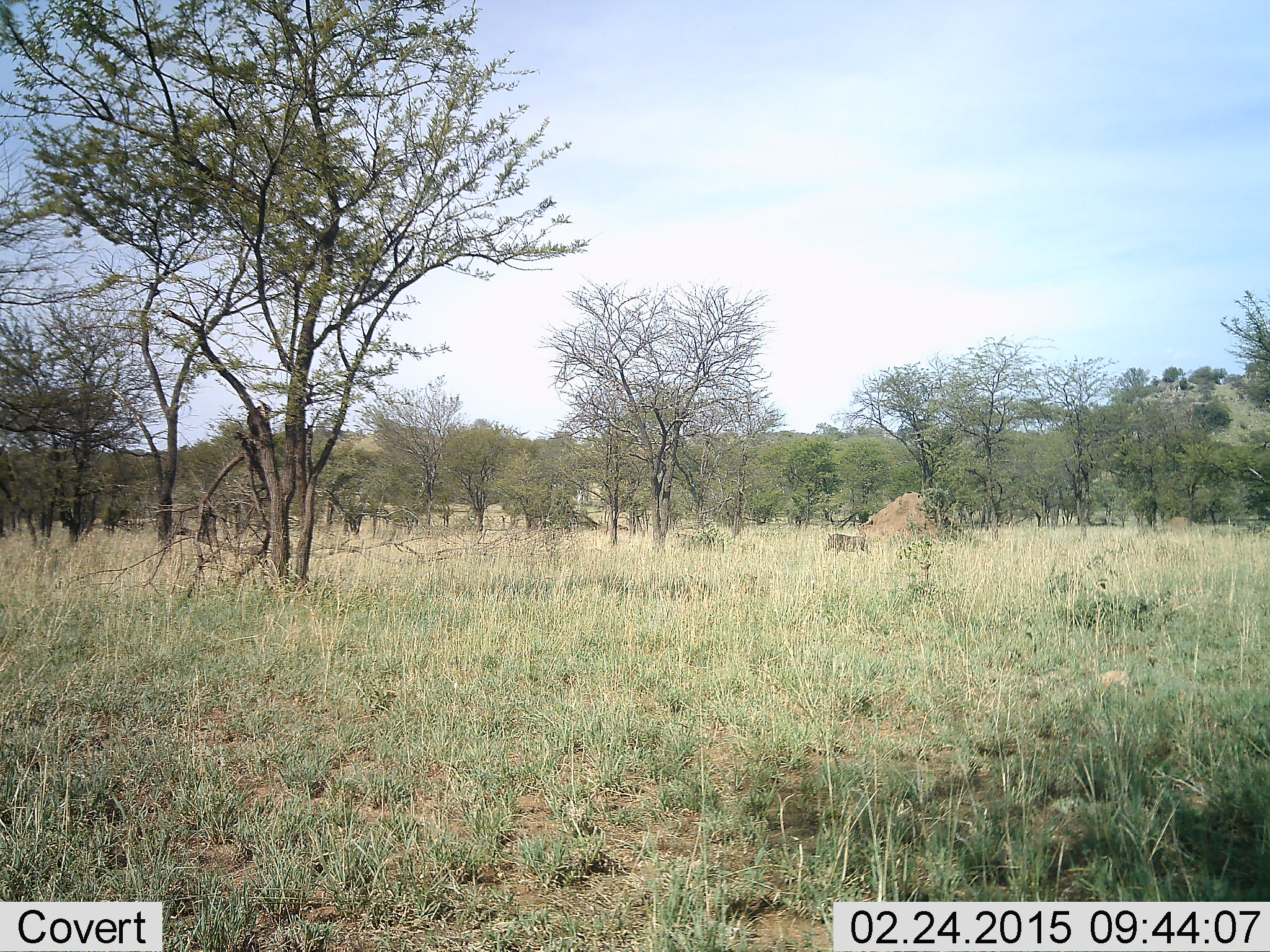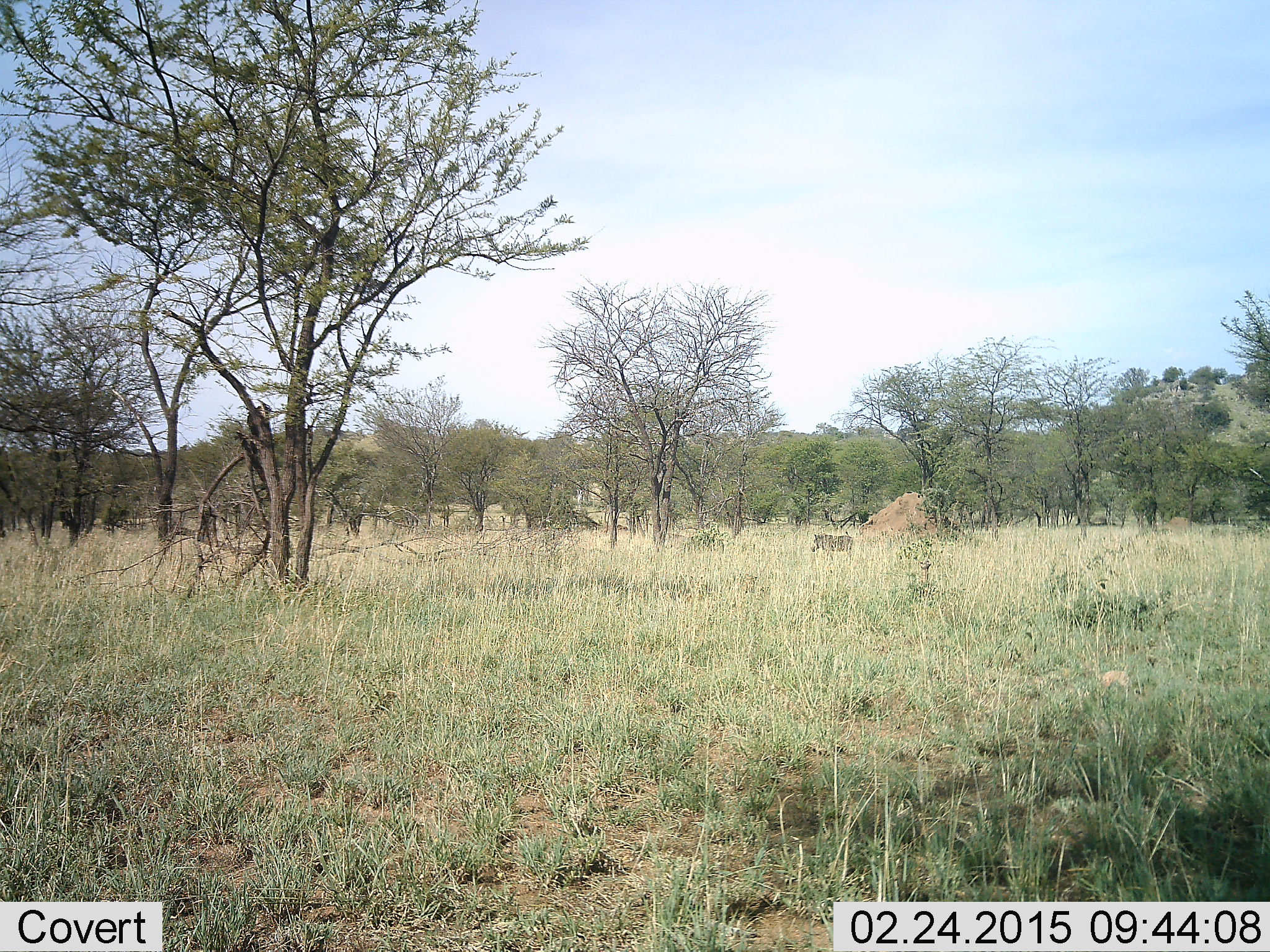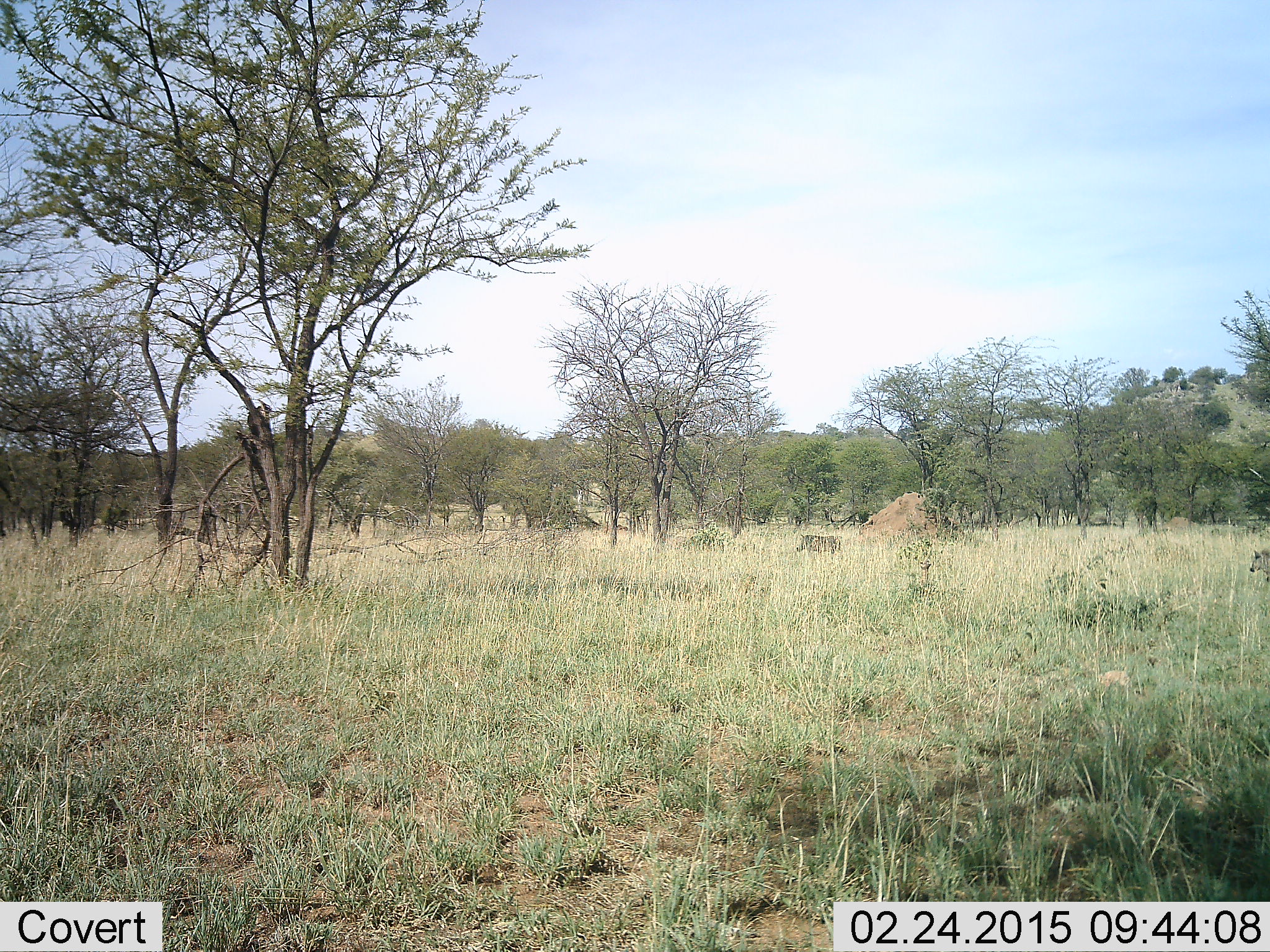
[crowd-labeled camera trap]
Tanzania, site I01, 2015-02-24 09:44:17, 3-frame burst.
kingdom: Animalia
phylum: Chordata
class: Mammalia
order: Artiodactyla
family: Suidae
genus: Phacochoerus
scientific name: Phacochoerus africanus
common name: warthog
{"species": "warthog (Phacochoerus africanus)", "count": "2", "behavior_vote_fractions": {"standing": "0%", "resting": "0%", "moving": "100%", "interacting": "0%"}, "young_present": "0%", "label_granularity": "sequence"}